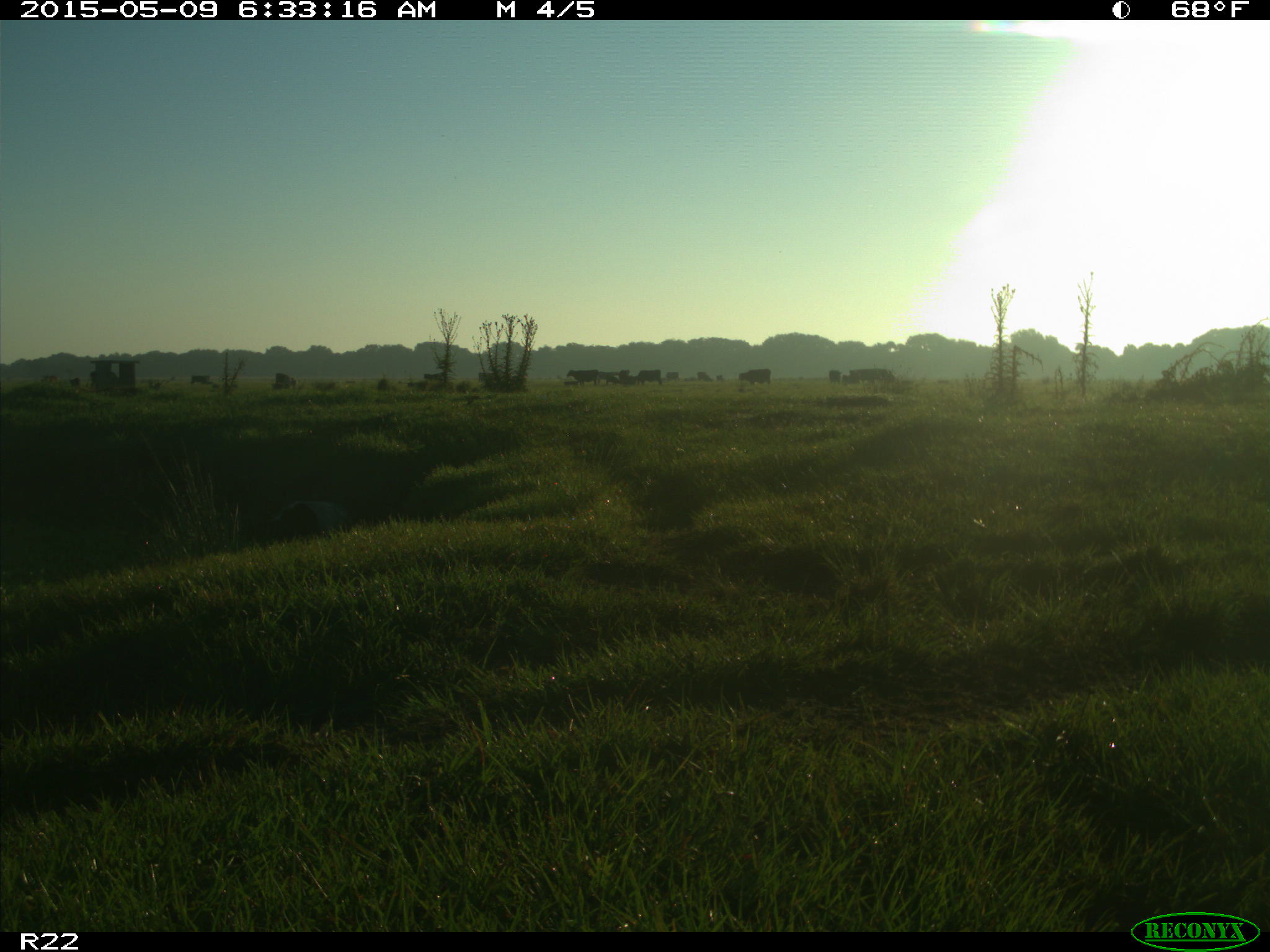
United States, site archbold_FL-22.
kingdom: Animalia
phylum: Chordata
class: Mammalia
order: Artiodactyla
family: Bovidae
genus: Bos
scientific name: Bos taurus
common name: domestic cow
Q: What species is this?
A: Bos taurus (domestic cow).